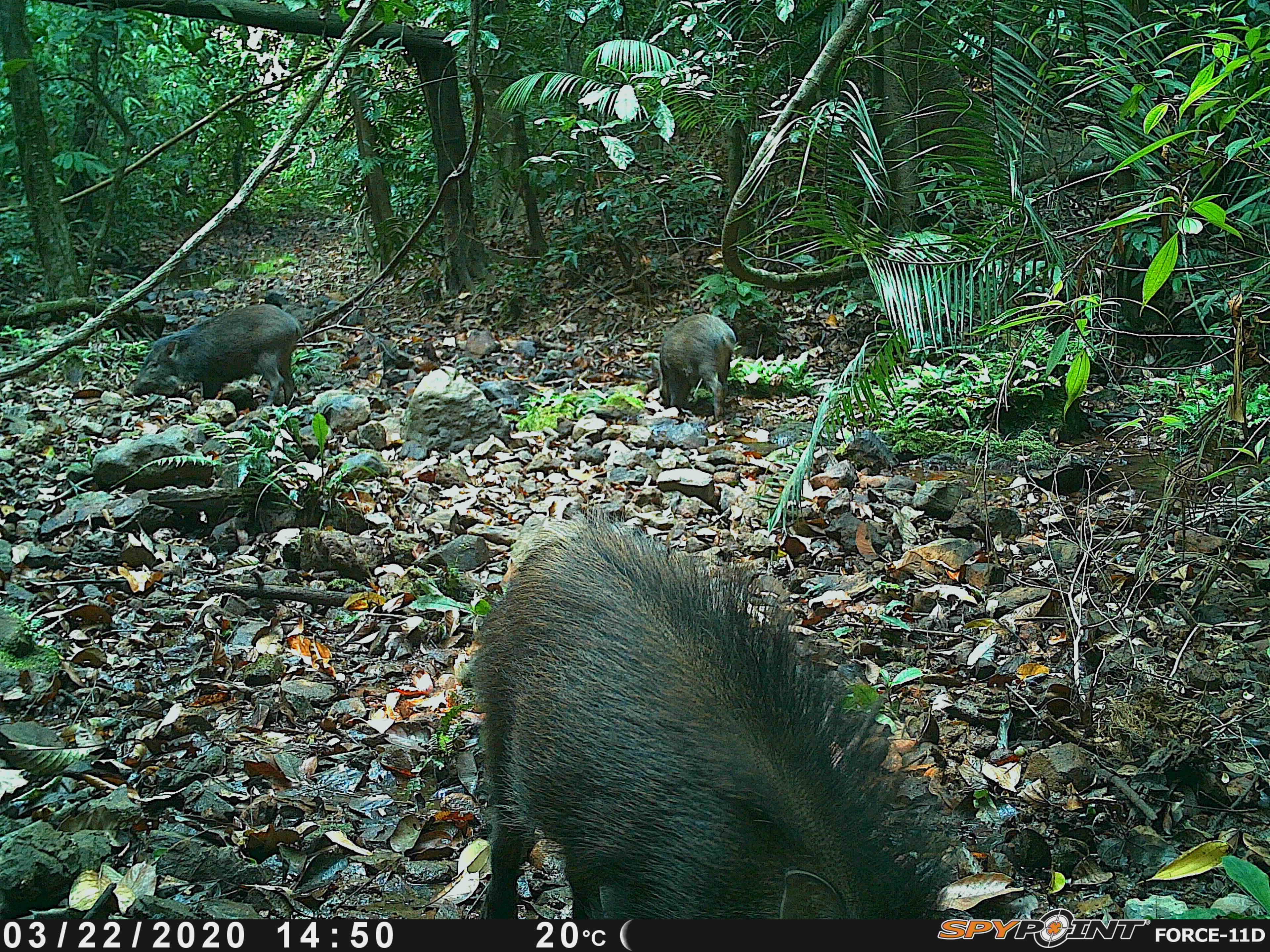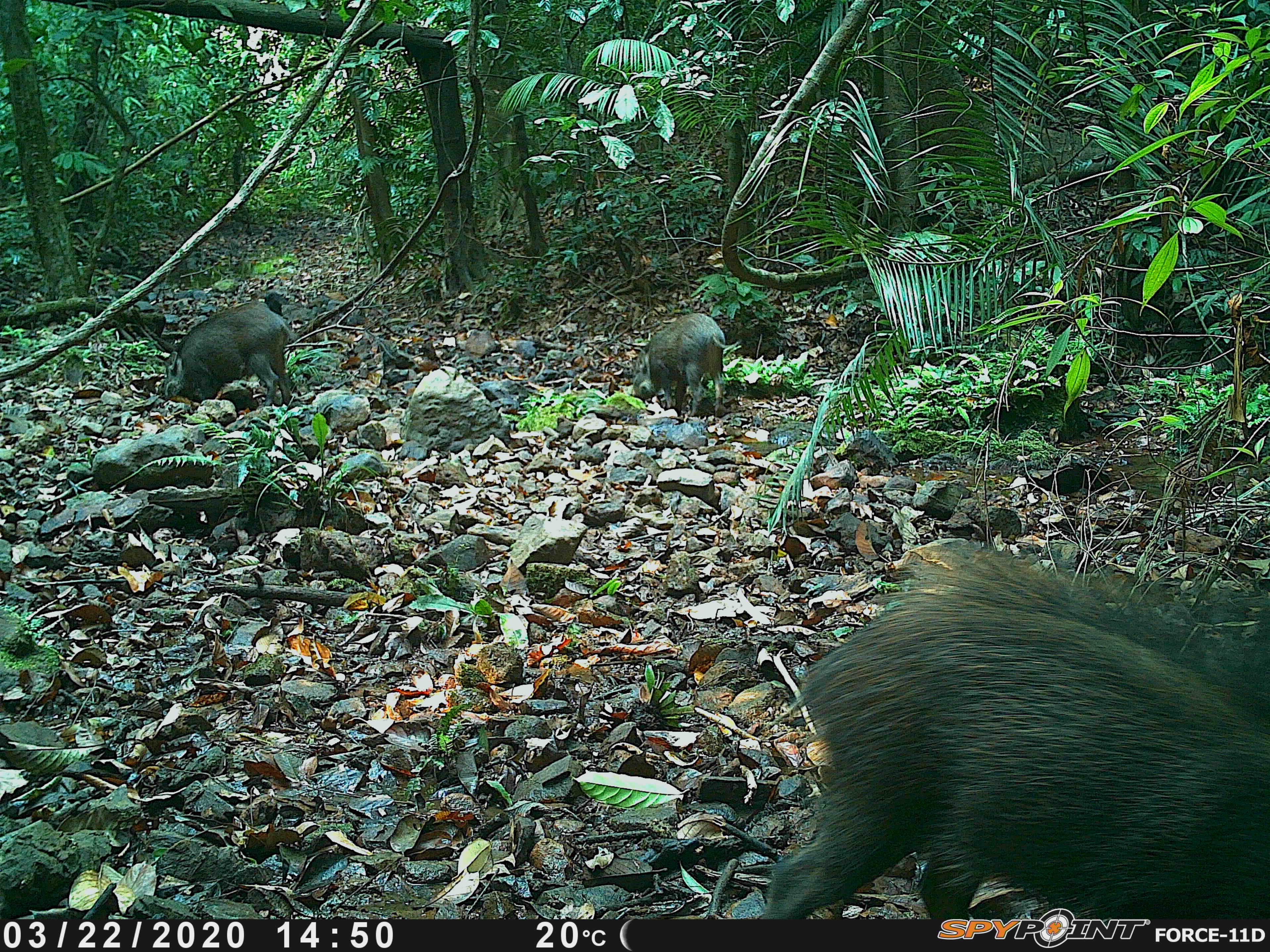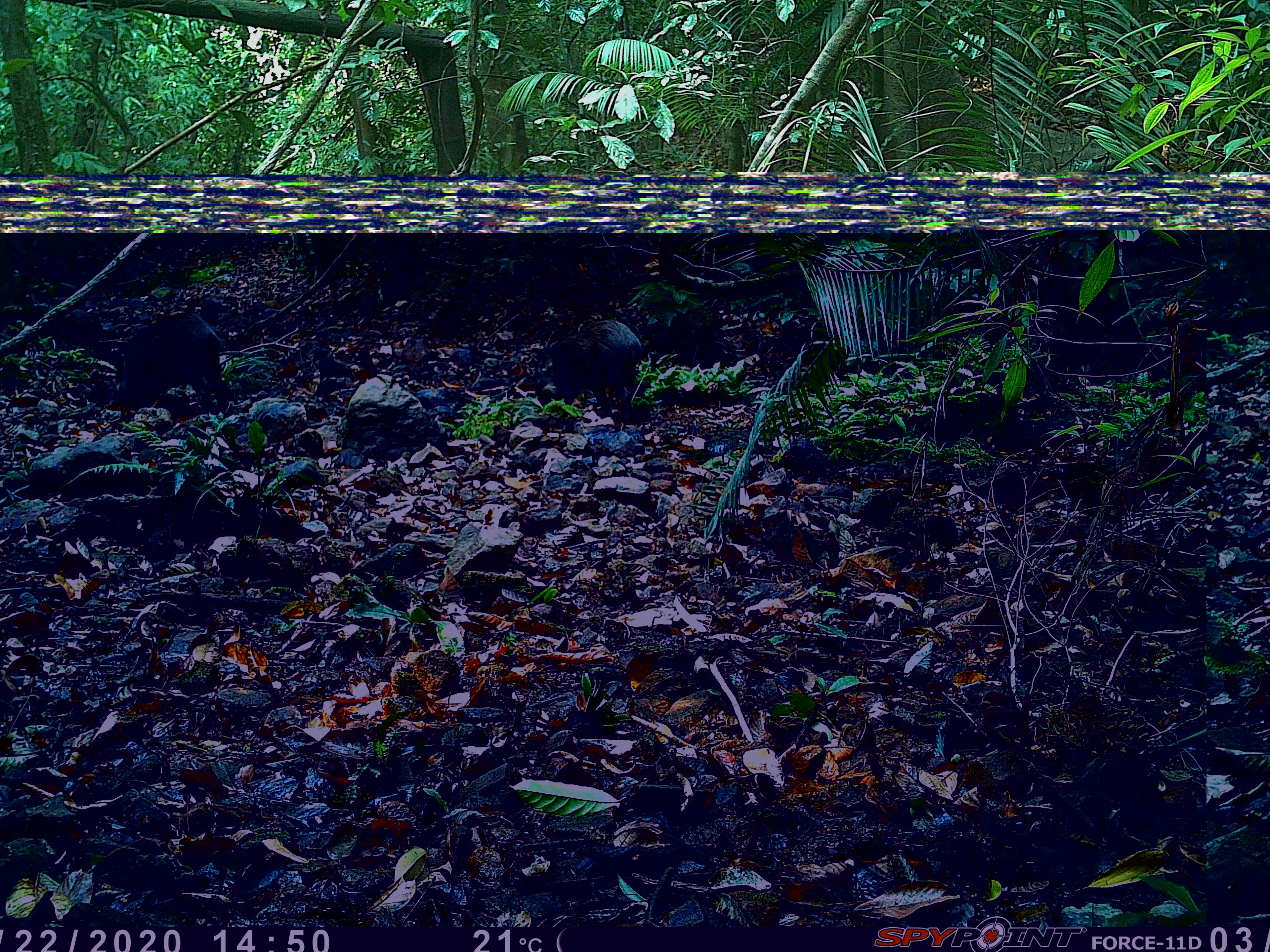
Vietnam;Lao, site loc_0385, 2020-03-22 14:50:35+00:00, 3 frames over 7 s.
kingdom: Animalia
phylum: Chordata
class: Mammalia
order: Artiodactyla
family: Suidae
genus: Sus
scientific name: Sus scrofa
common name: eurasian wild pig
Eurasian wild pig (Sus scrofa). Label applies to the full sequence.